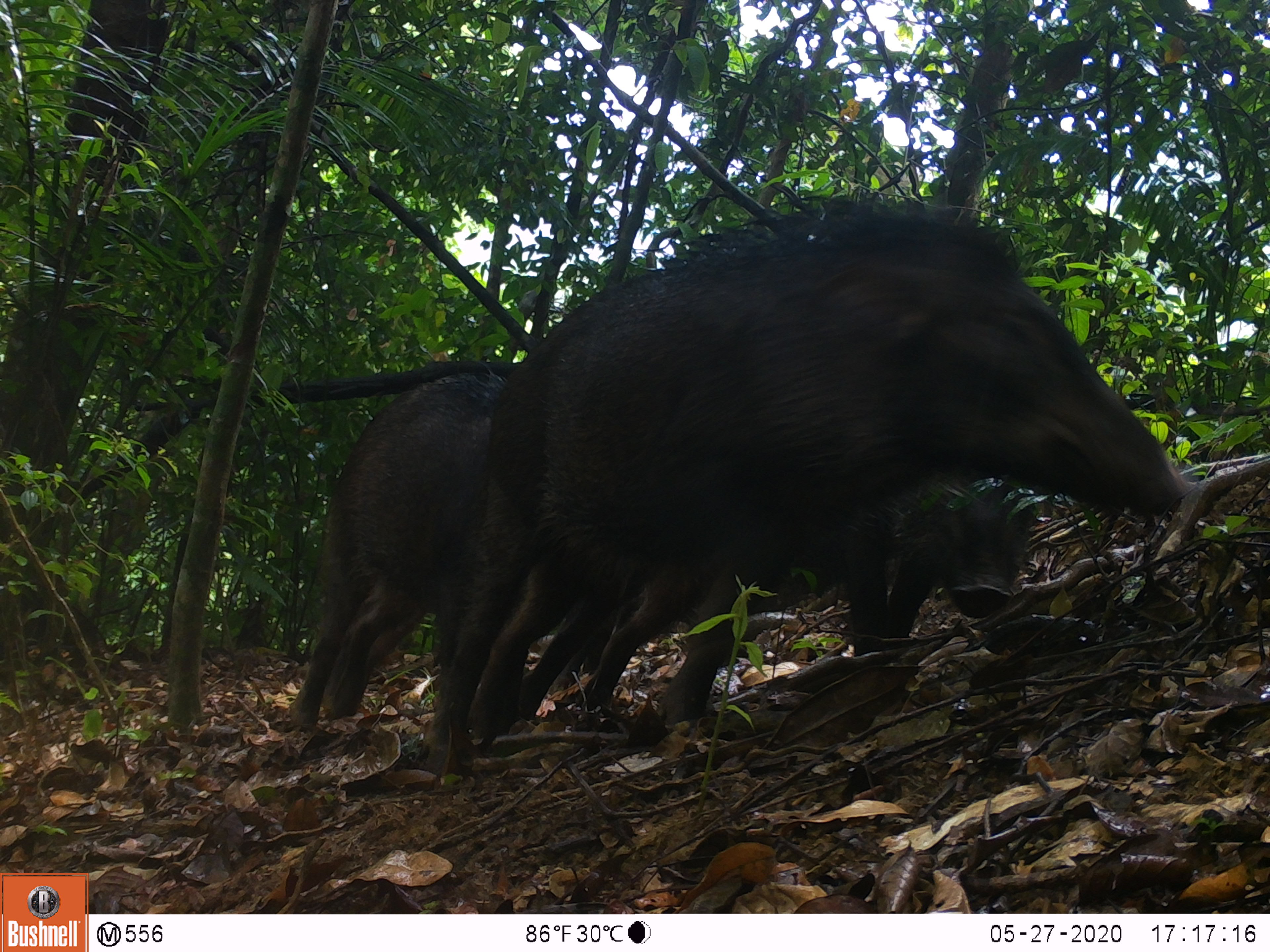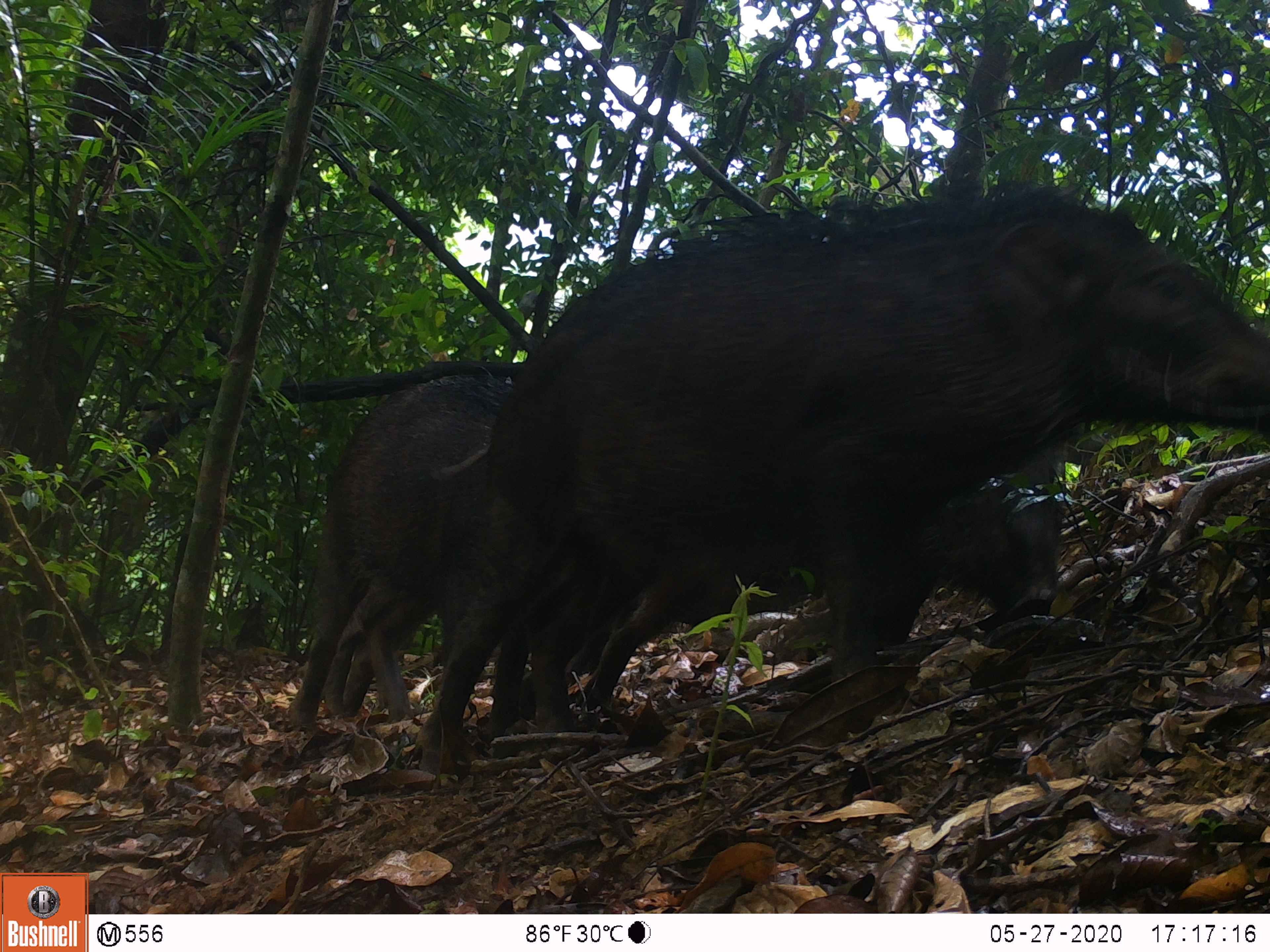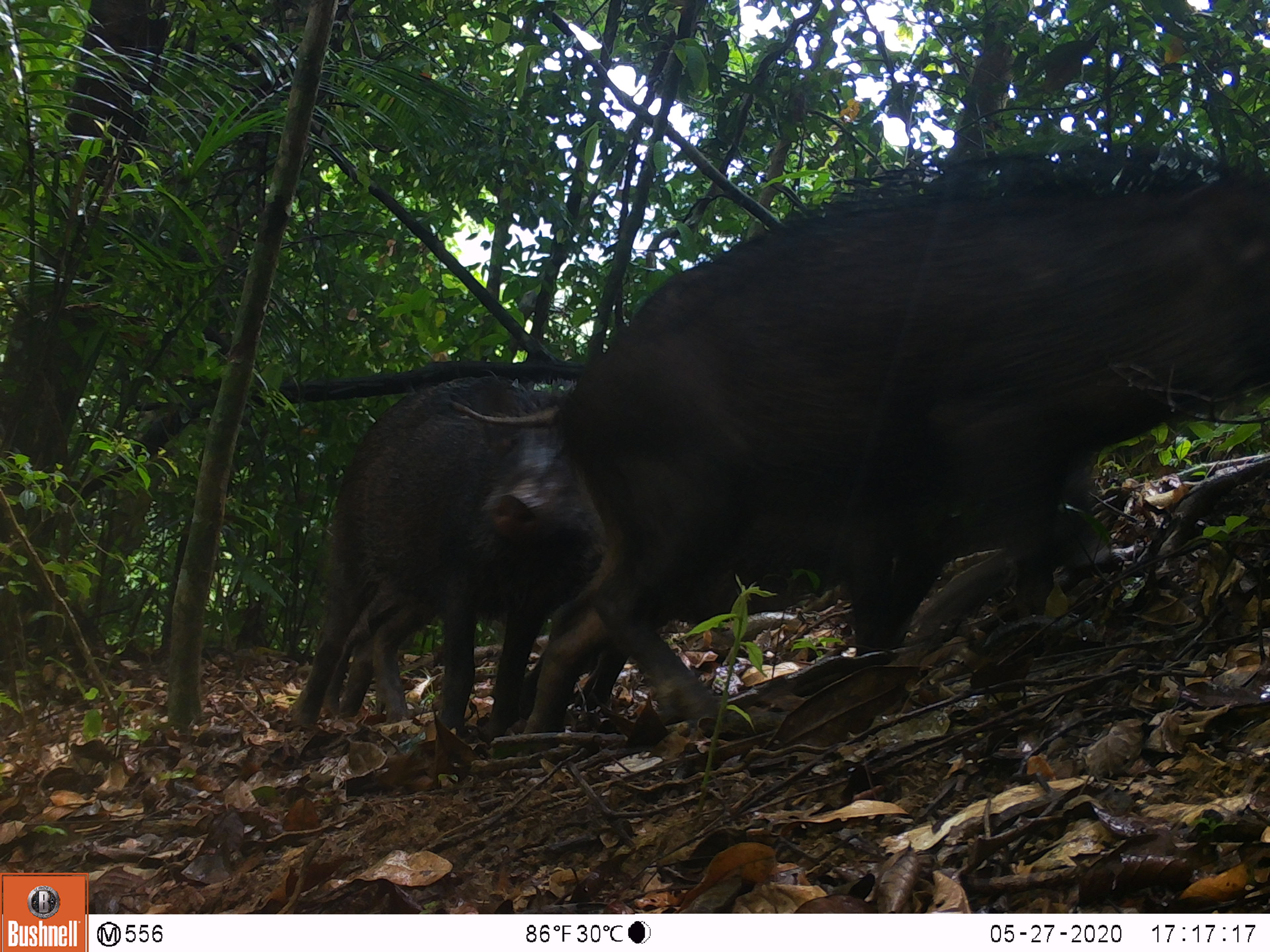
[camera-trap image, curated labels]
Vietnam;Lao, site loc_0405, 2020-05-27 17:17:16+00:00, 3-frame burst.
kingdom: Animalia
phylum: Chordata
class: Mammalia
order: Artiodactyla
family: Suidae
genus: Sus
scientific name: Sus scrofa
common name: eurasian wild pig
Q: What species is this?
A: Eurasian wild pig (Sus scrofa).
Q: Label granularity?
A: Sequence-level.